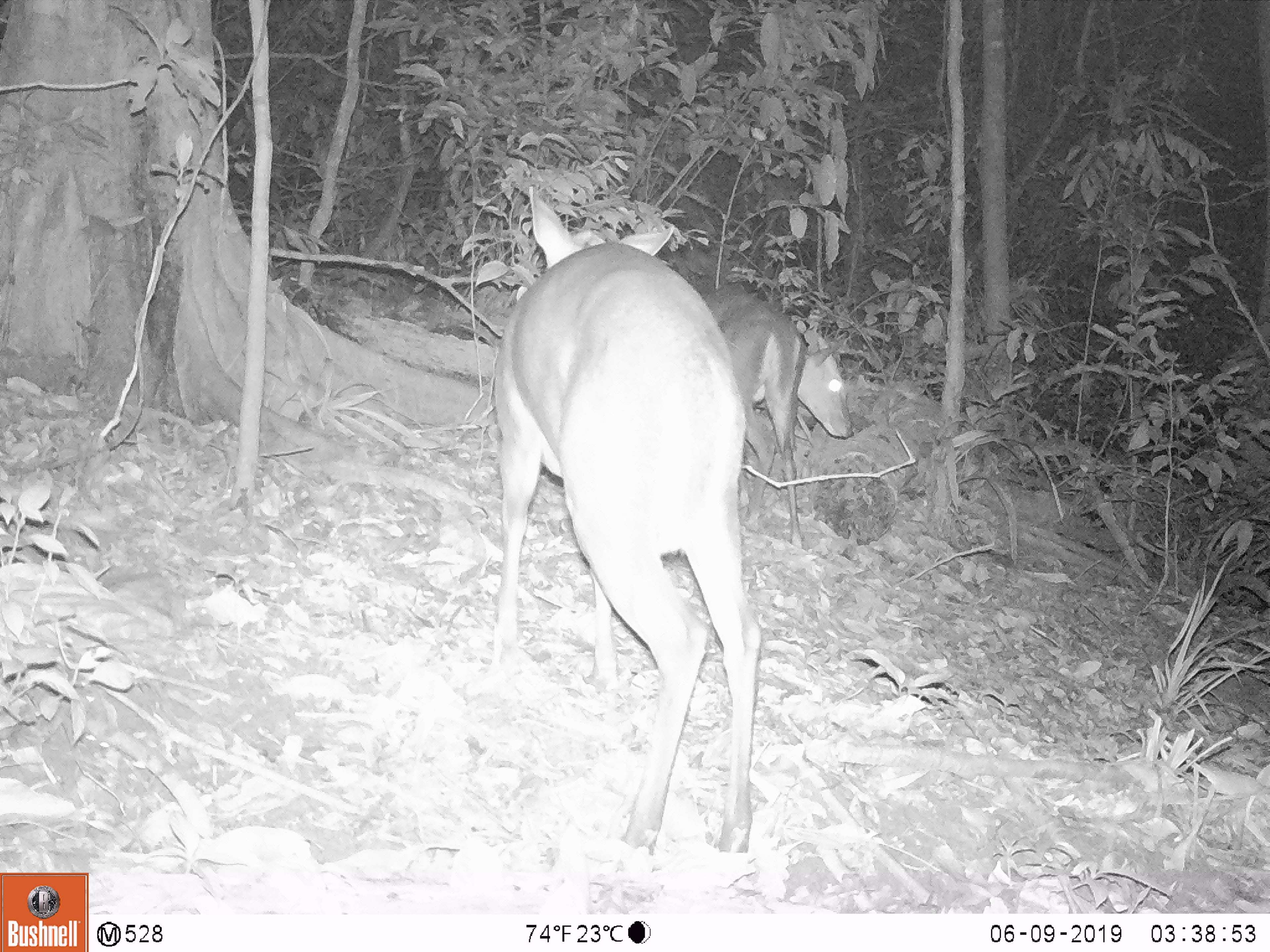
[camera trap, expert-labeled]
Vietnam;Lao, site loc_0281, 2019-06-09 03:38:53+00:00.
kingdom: Animalia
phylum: Chordata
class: Mammalia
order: Artiodactyla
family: Cervidae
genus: Muntiacus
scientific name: Muntiacus rooseveltorum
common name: roosevelt's muntjac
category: roosevelts muntjac group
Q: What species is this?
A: Roosevelts muntjac group (roosevelt's muntjac) (Muntiacus rooseveltorum).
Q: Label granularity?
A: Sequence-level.